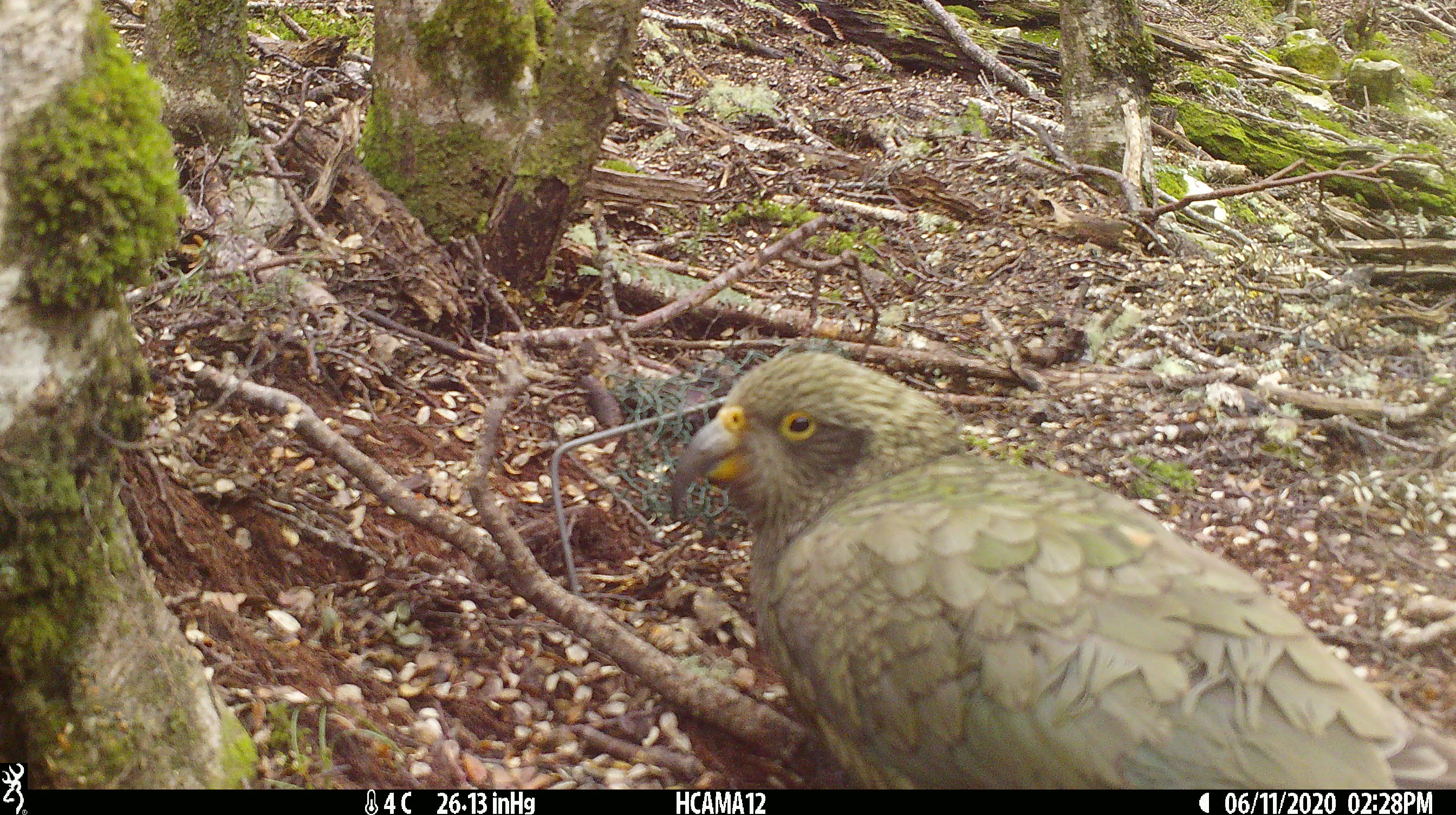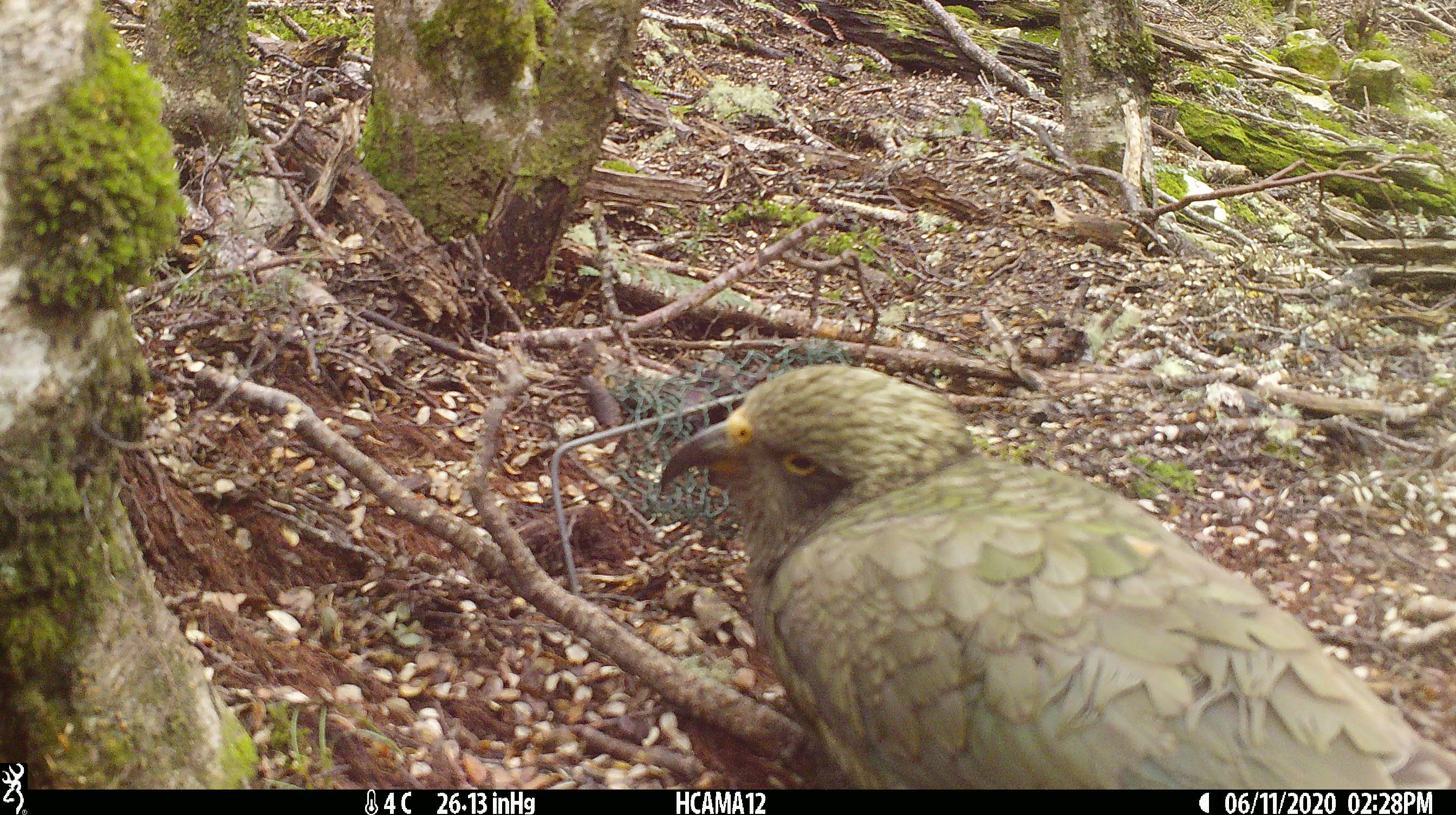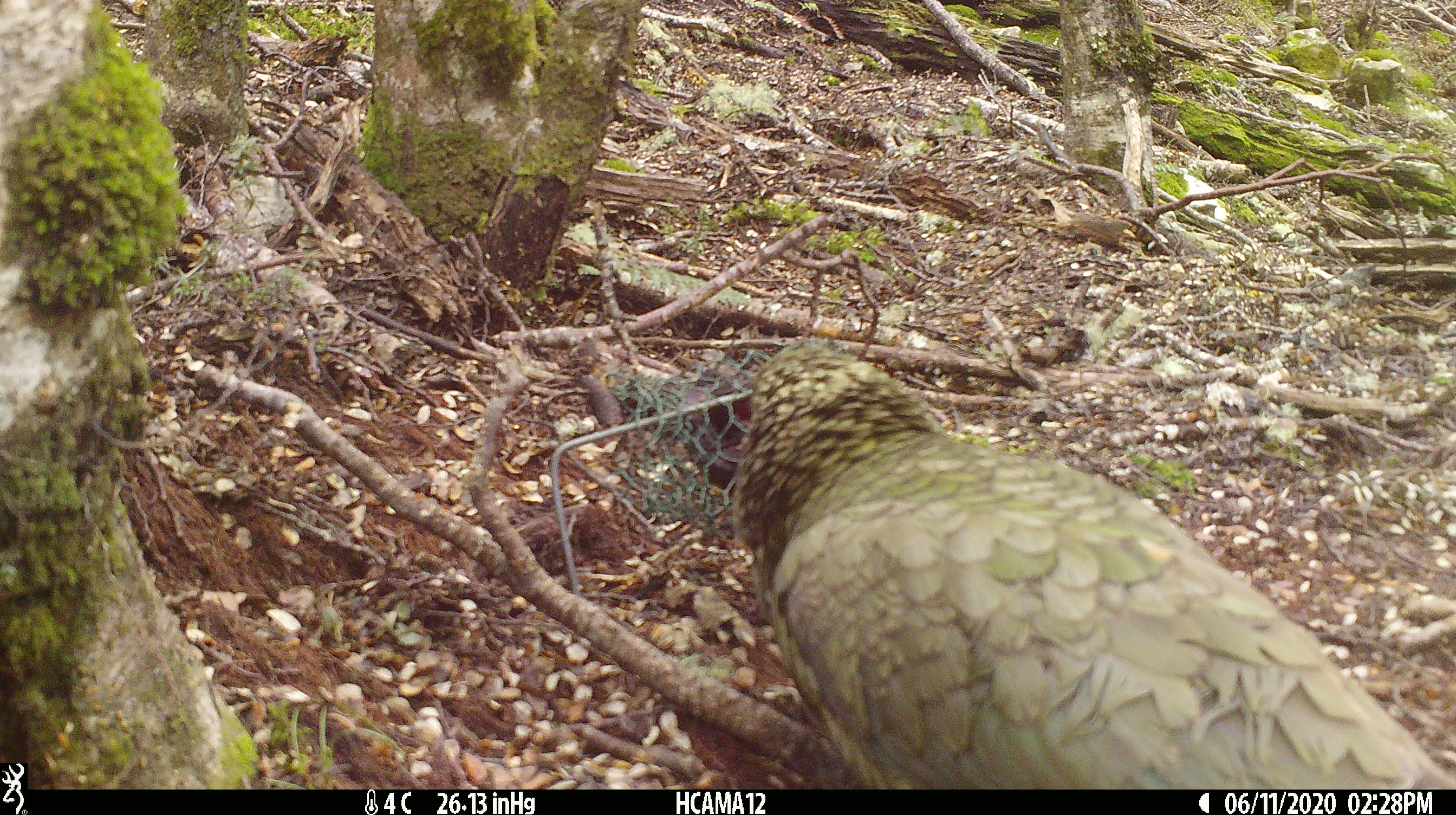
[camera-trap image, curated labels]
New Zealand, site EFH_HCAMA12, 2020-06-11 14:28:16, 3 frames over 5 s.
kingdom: Animalia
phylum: Chordata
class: Aves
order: Psittaciformes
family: Strigopidae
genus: Nestor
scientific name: Nestor notabilis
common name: kea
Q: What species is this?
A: Kea (Nestor notabilis).